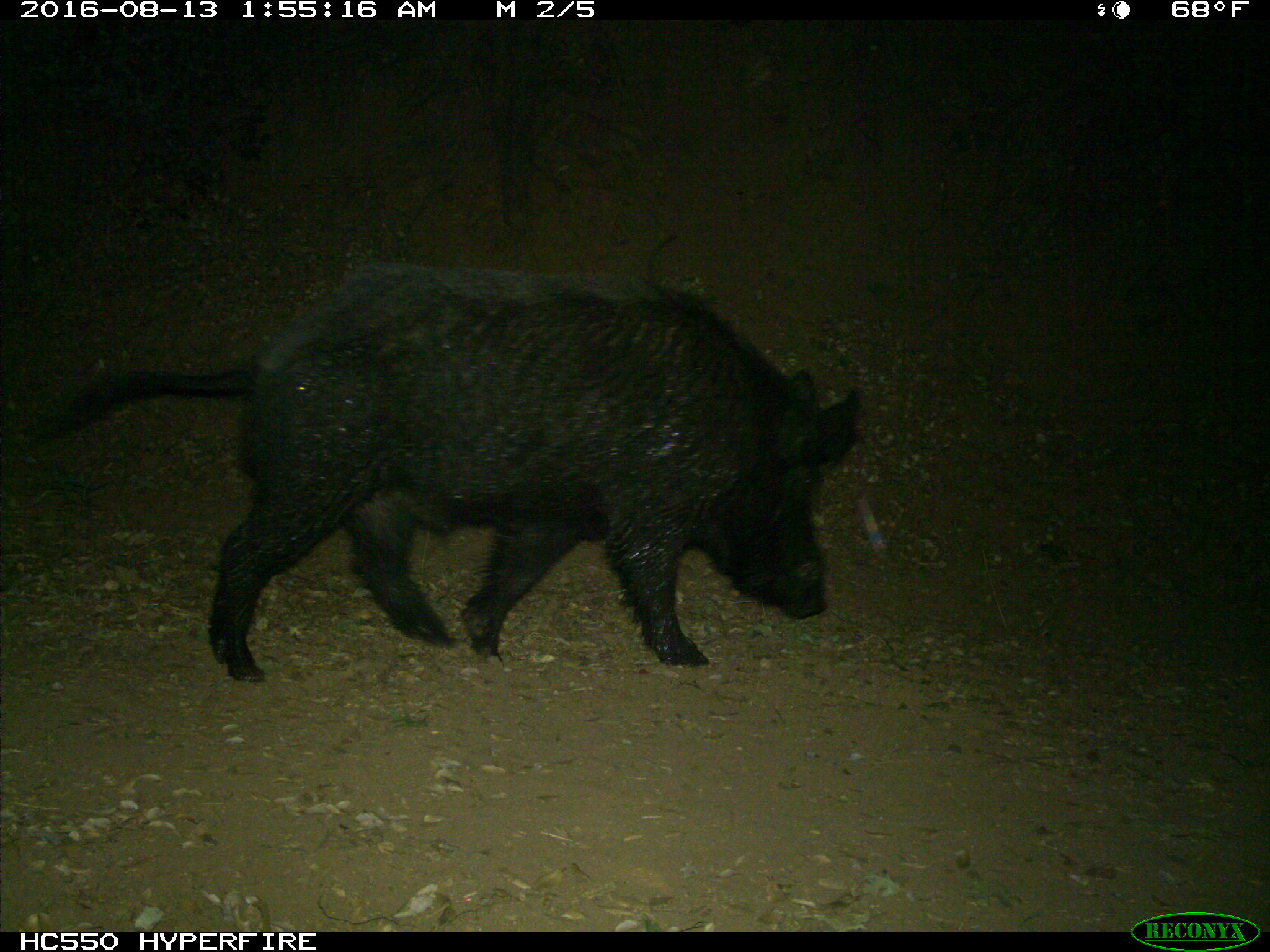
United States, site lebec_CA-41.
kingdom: Animalia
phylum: Chordata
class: Mammalia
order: Artiodactyla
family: Suidae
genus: Sus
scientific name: Sus scrofa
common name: wild boar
Sus scrofa (wild boar).